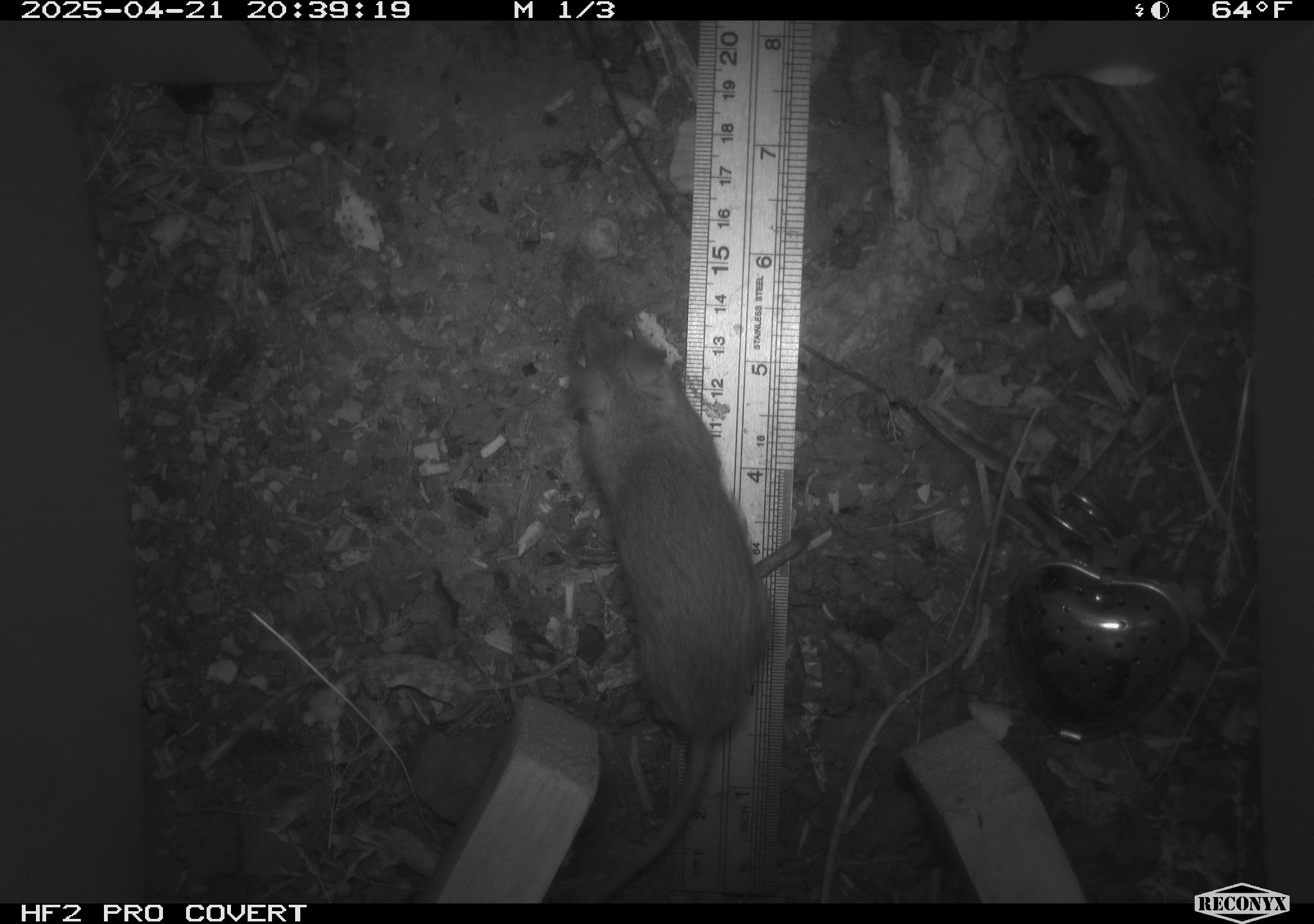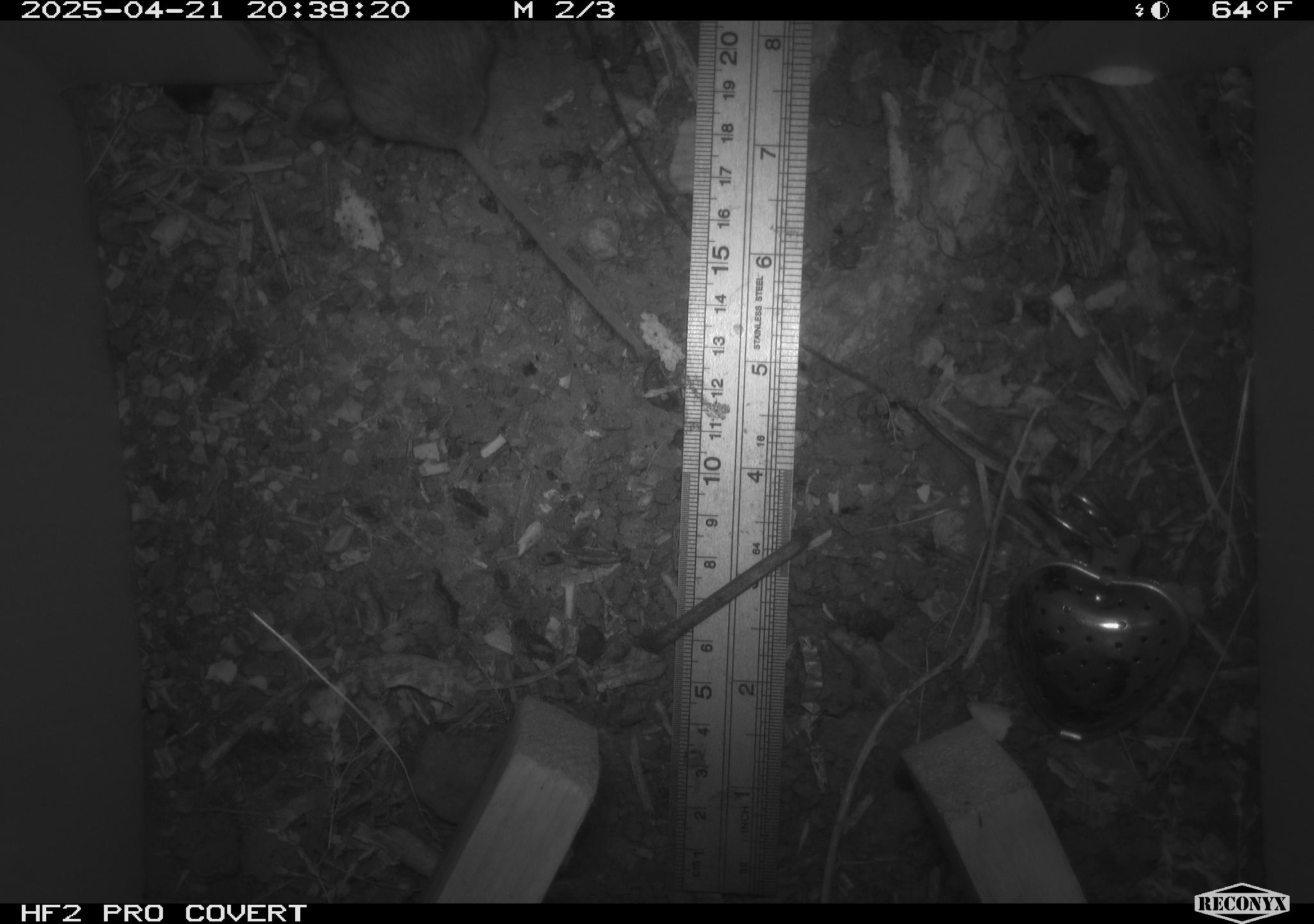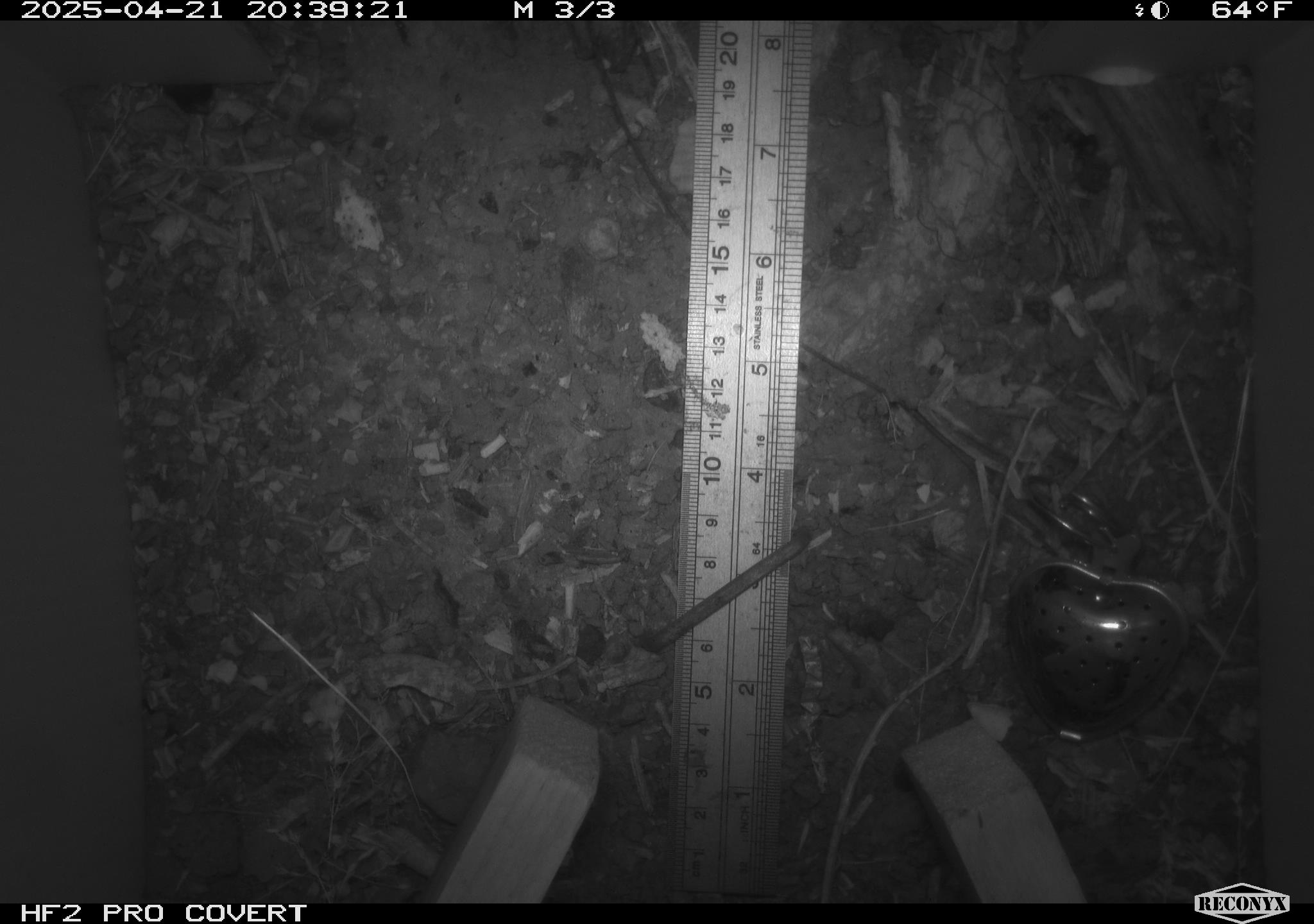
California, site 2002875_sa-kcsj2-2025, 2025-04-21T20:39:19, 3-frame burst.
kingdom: Animalia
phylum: Chordata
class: Mammalia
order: Rodentia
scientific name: Rodentia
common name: rodent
Rodent (Rodentia).